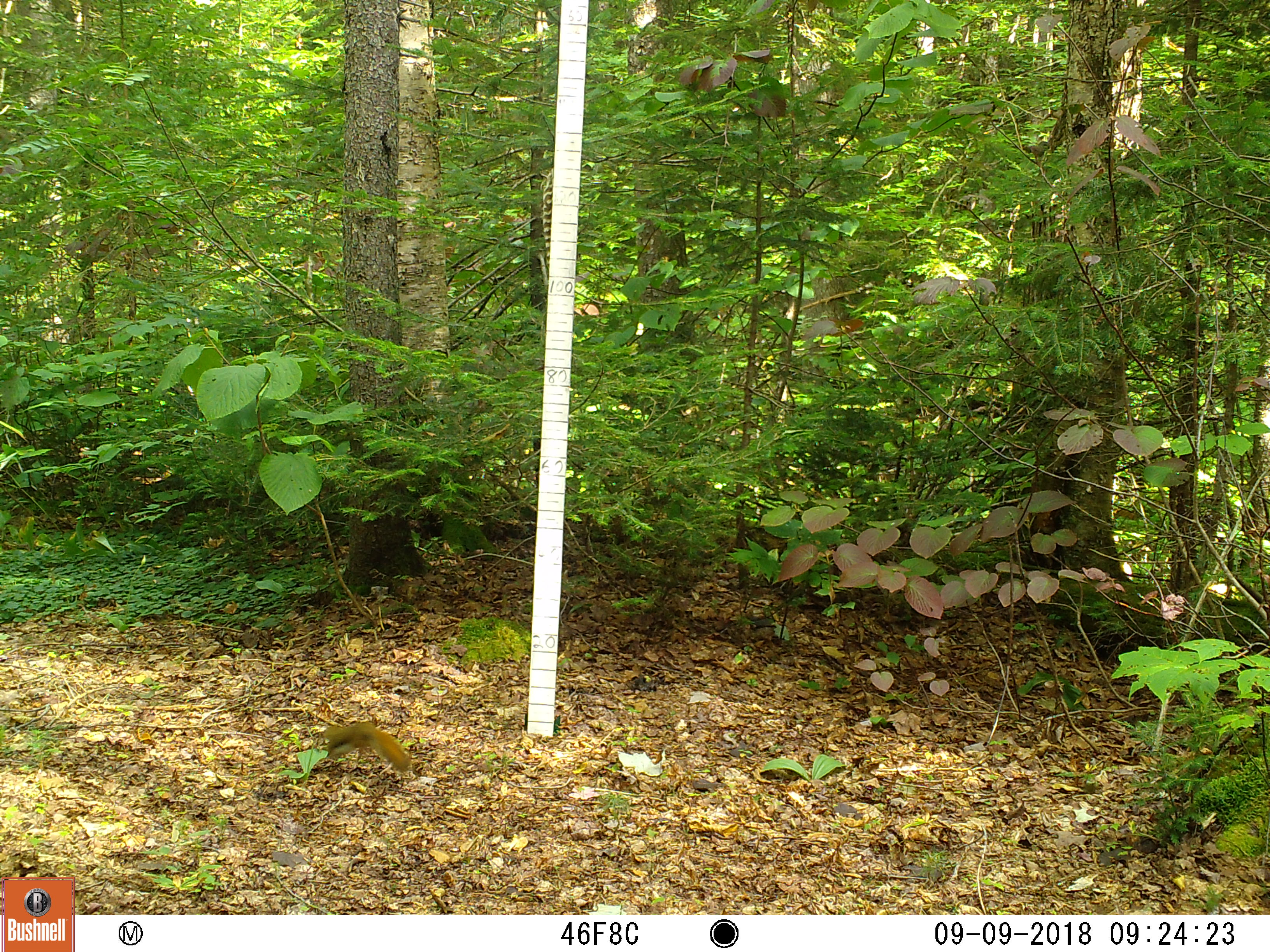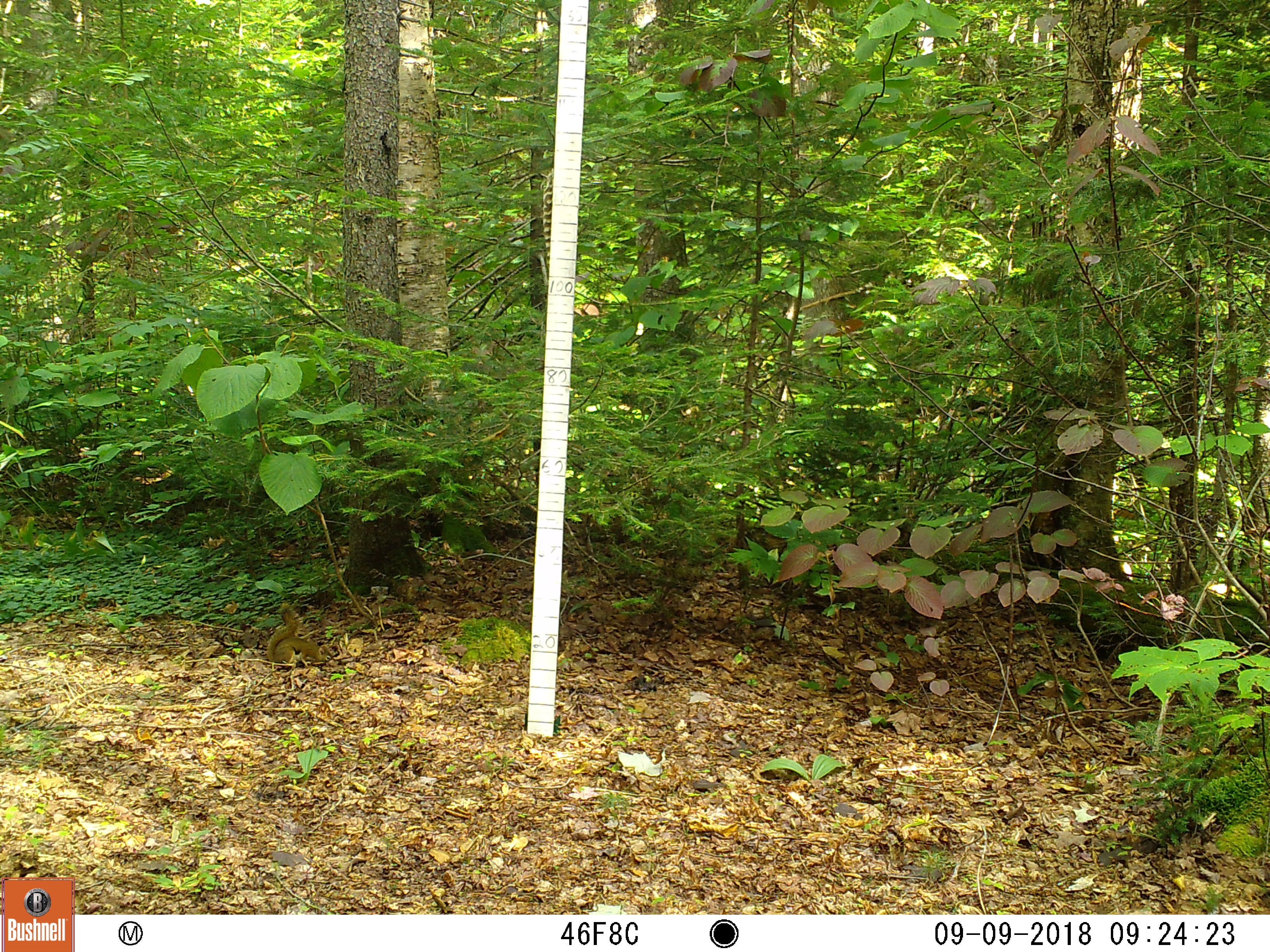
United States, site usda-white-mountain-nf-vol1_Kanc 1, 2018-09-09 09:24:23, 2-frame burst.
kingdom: Animalia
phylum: Chordata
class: Mammalia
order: Rodentia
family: Sciuridae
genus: Tamiasciurus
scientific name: Tamiasciurus hudsonicus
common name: red squirrel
Red squirrel (Tamiasciurus hudsonicus).